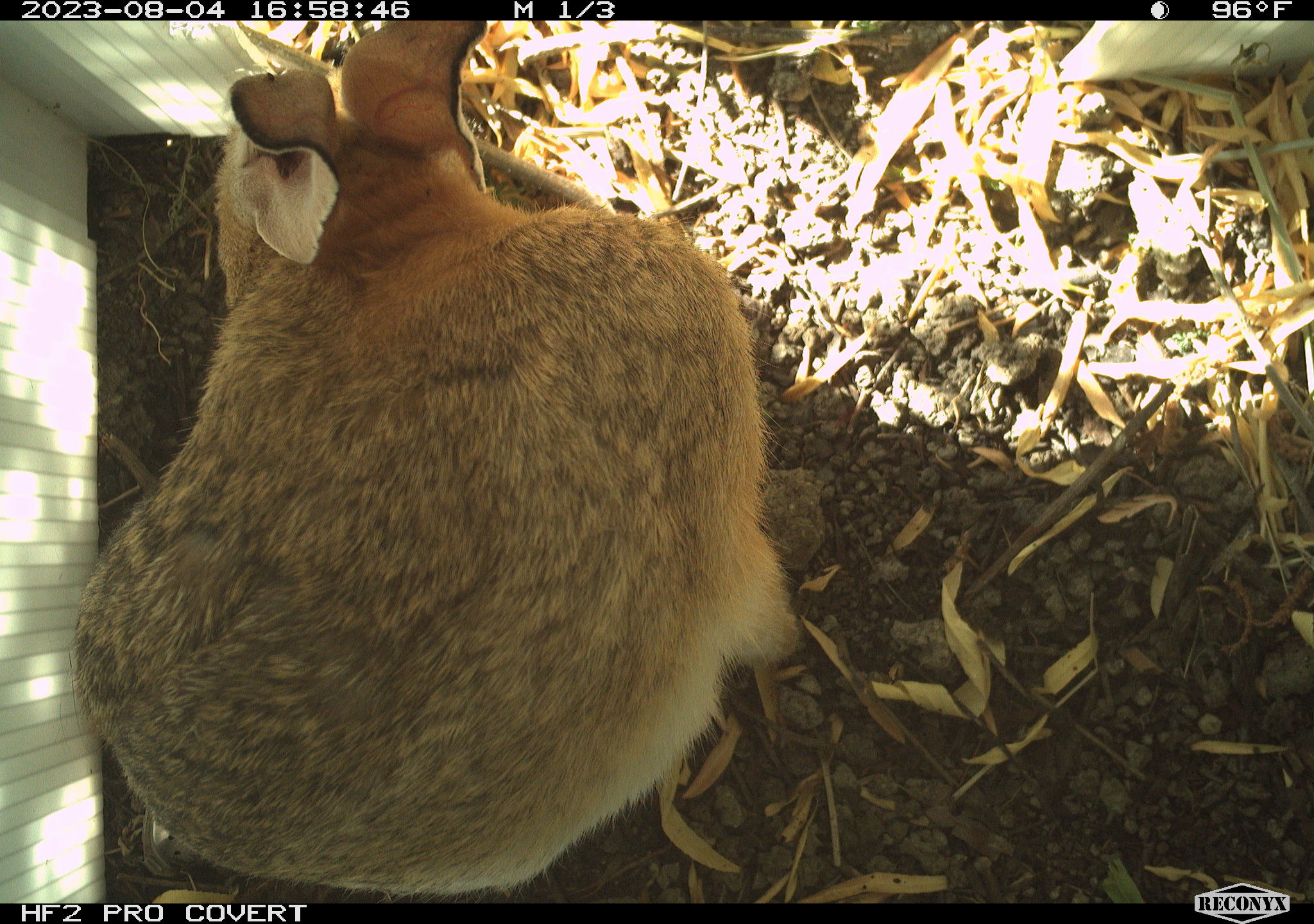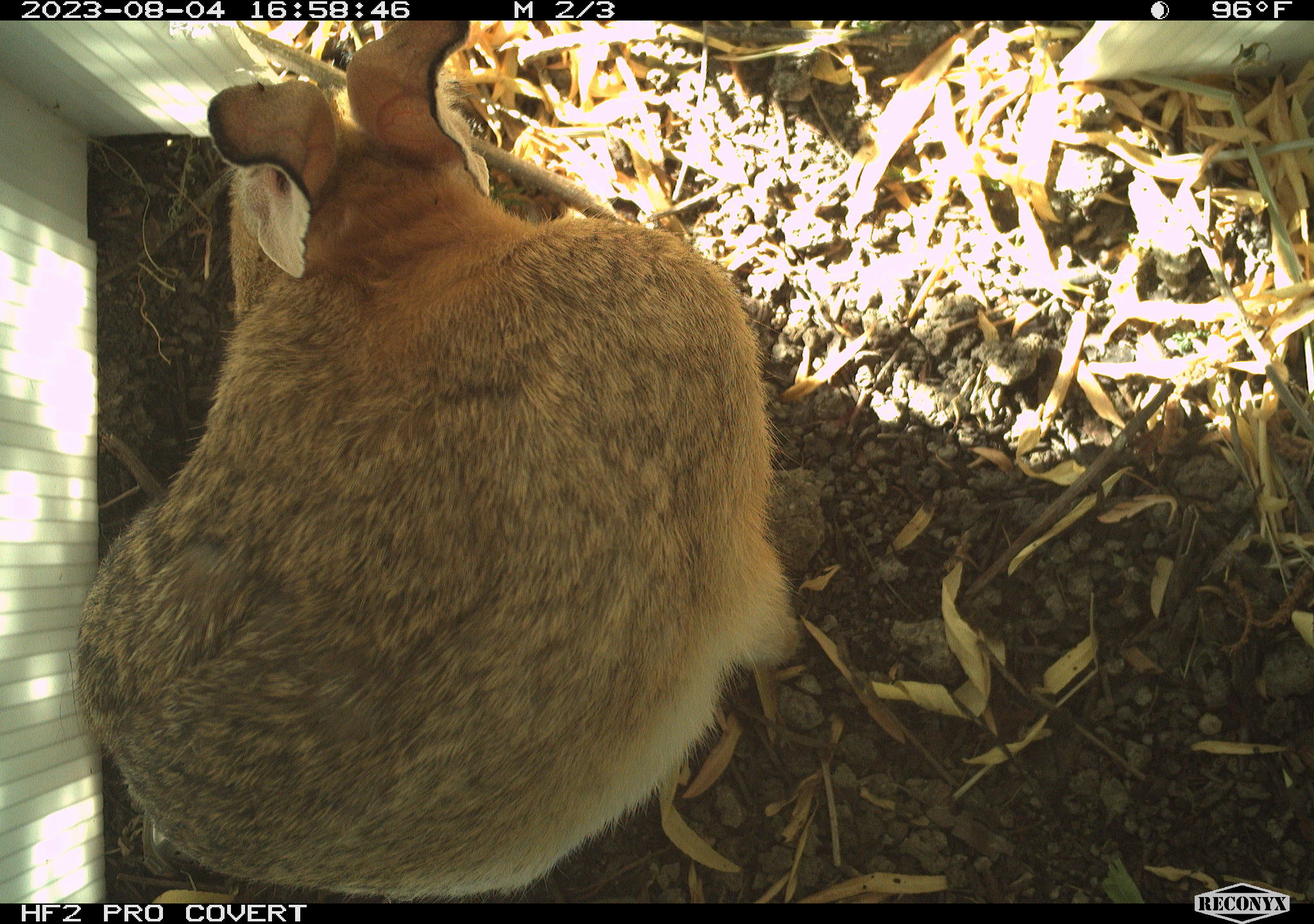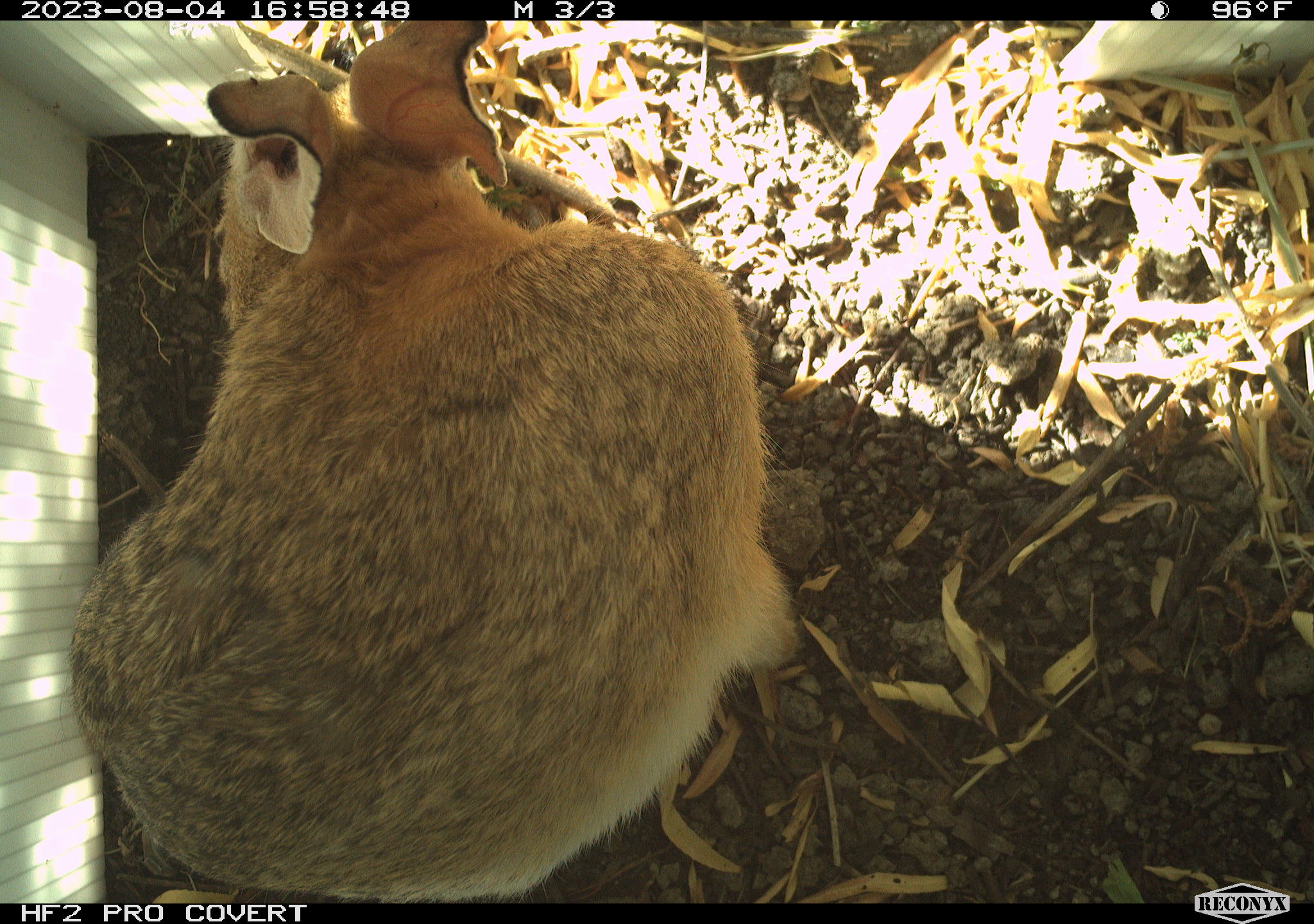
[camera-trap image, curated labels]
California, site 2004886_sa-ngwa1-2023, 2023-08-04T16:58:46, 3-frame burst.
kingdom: Animalia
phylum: Chordata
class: Mammalia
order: Lagomorpha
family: Leporidae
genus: Sylvilagus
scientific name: Sylvilagus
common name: cottontail rabbits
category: sylvilagus species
Sylvilagus species (cottontail rabbits) (Sylvilagus).